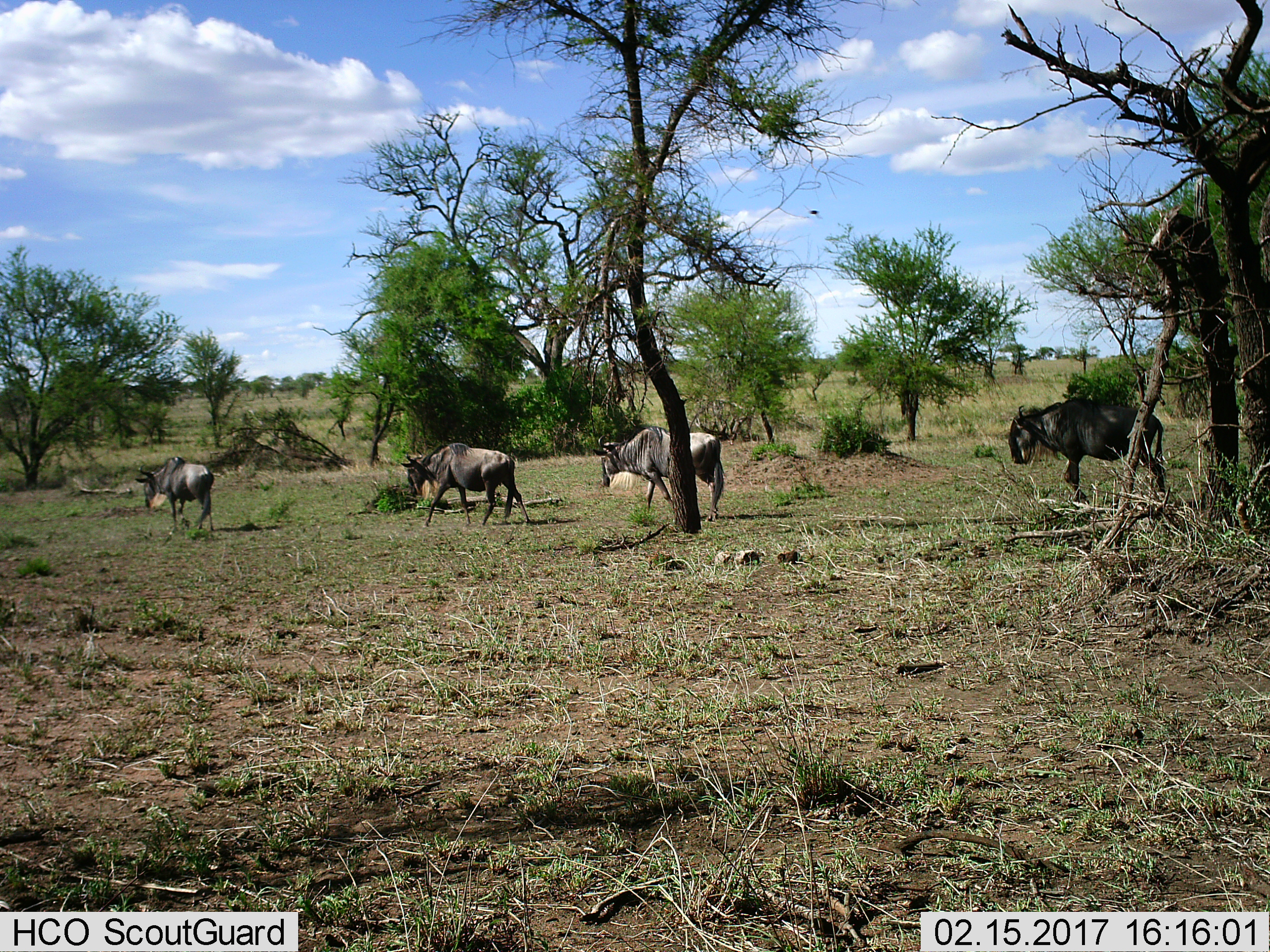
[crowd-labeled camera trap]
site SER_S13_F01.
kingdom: Animalia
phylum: Chordata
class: Mammalia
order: Artiodactyla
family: Bovidae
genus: Connochaetes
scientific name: Connochaetes taurinus taurinus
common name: blue wildebeest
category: wildebeestblue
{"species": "wildebeestblue (blue wildebeest) (Connochaetes taurinus taurinus)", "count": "4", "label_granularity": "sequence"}